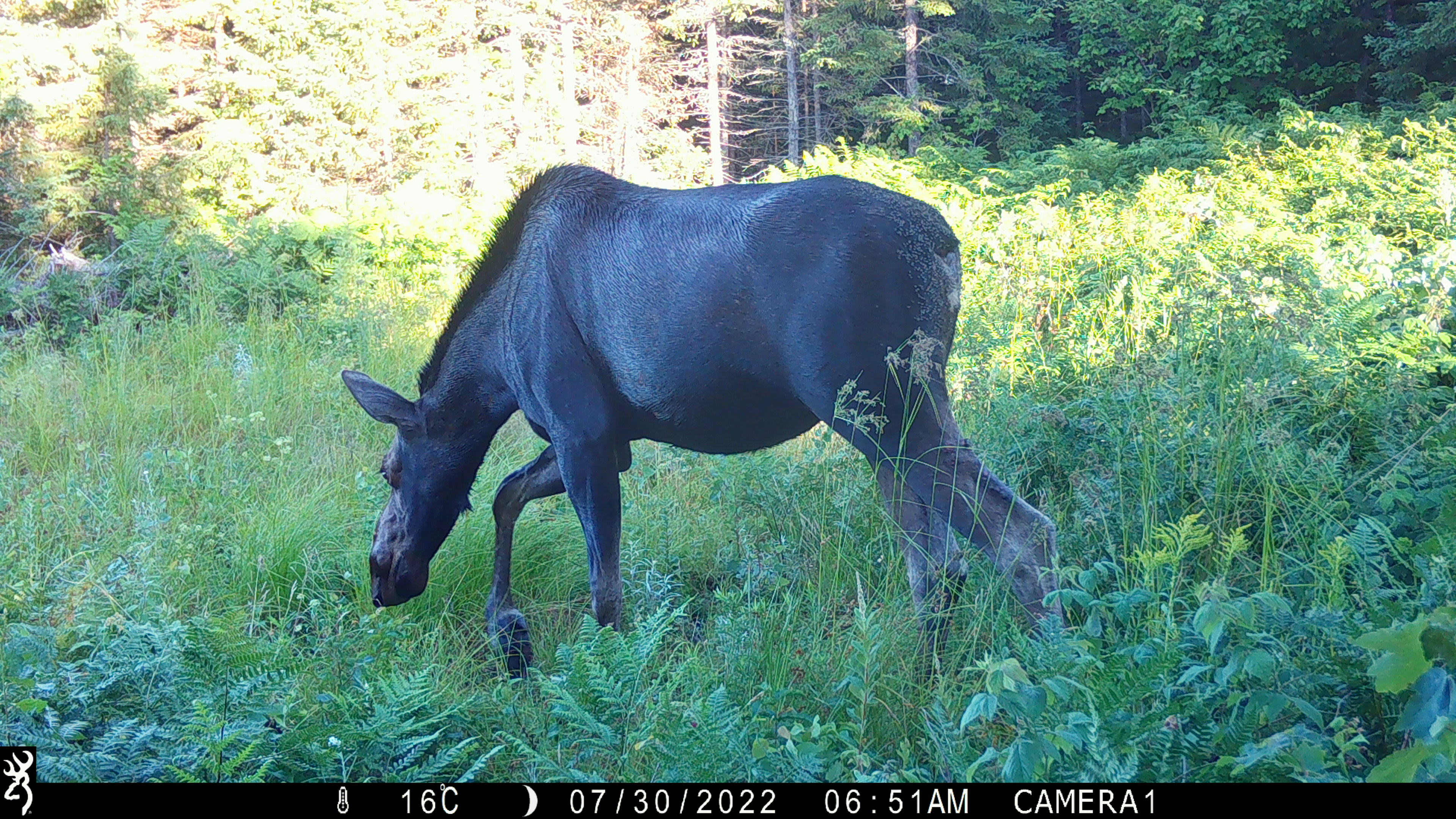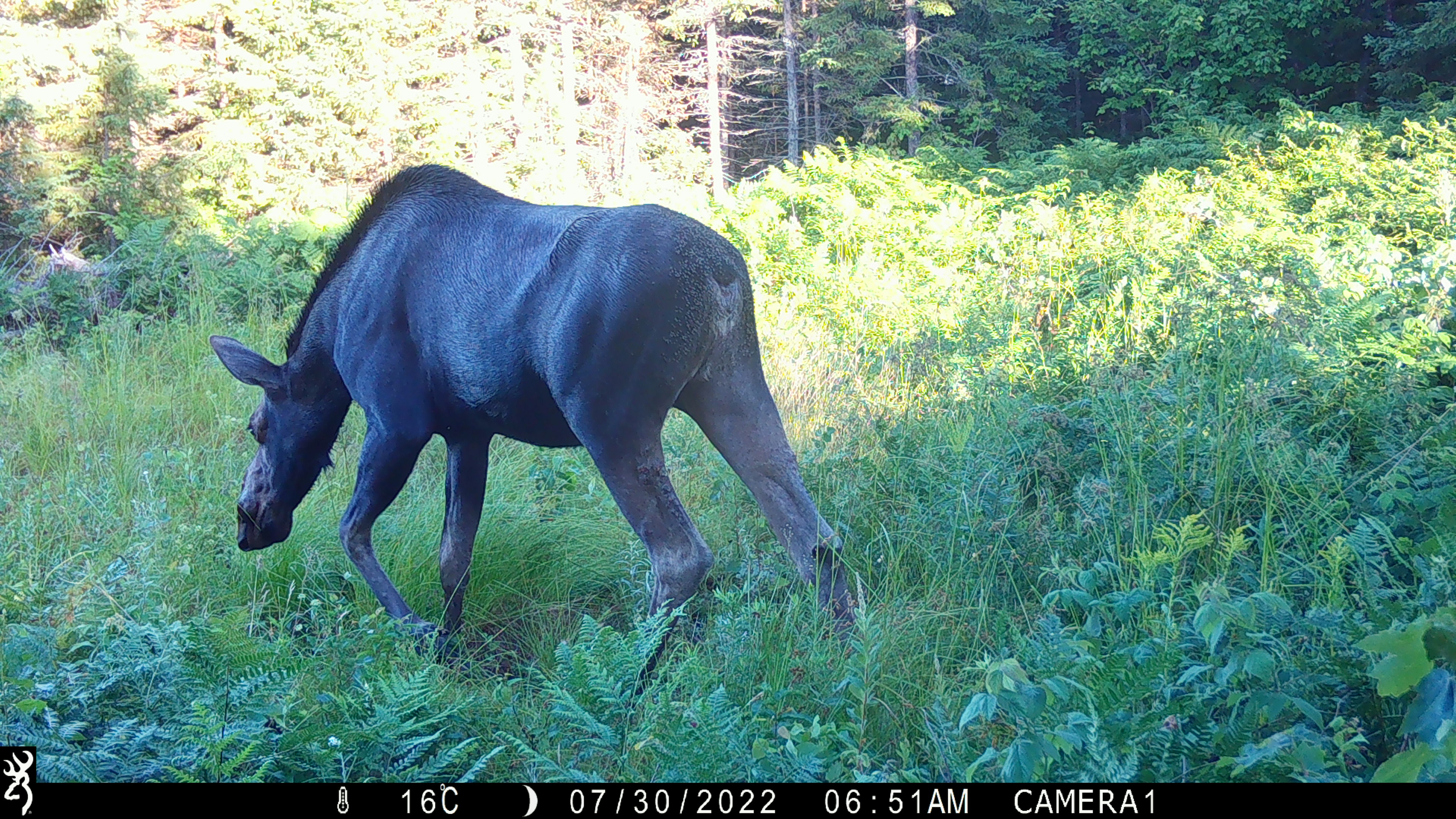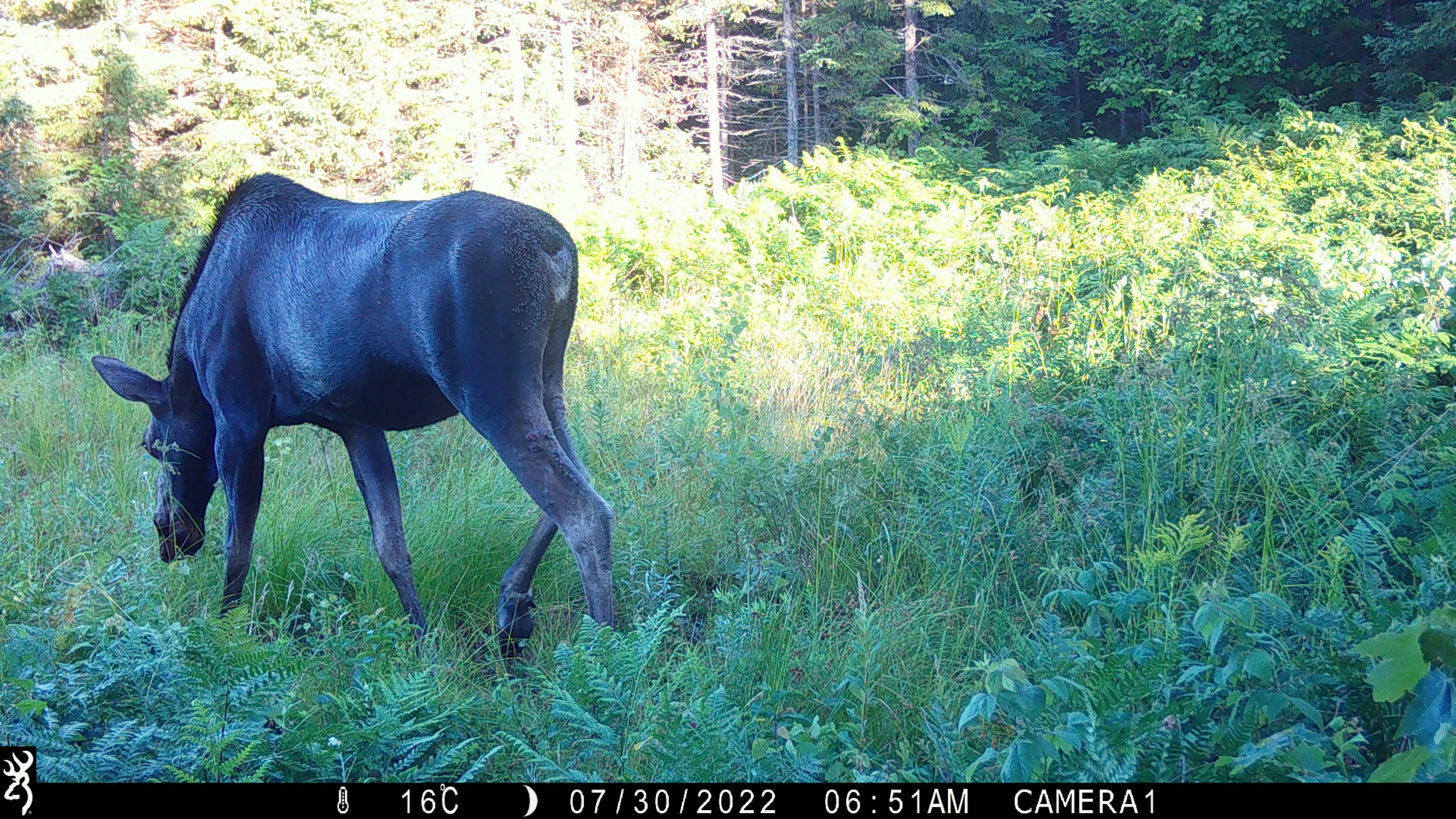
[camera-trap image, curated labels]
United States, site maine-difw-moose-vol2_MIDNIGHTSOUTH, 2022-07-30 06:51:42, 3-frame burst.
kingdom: Animalia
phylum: Chordata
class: Mammalia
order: Artiodactyla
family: Cervidae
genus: Alces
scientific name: Alces alces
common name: moose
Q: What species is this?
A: Moose (Alces alces).